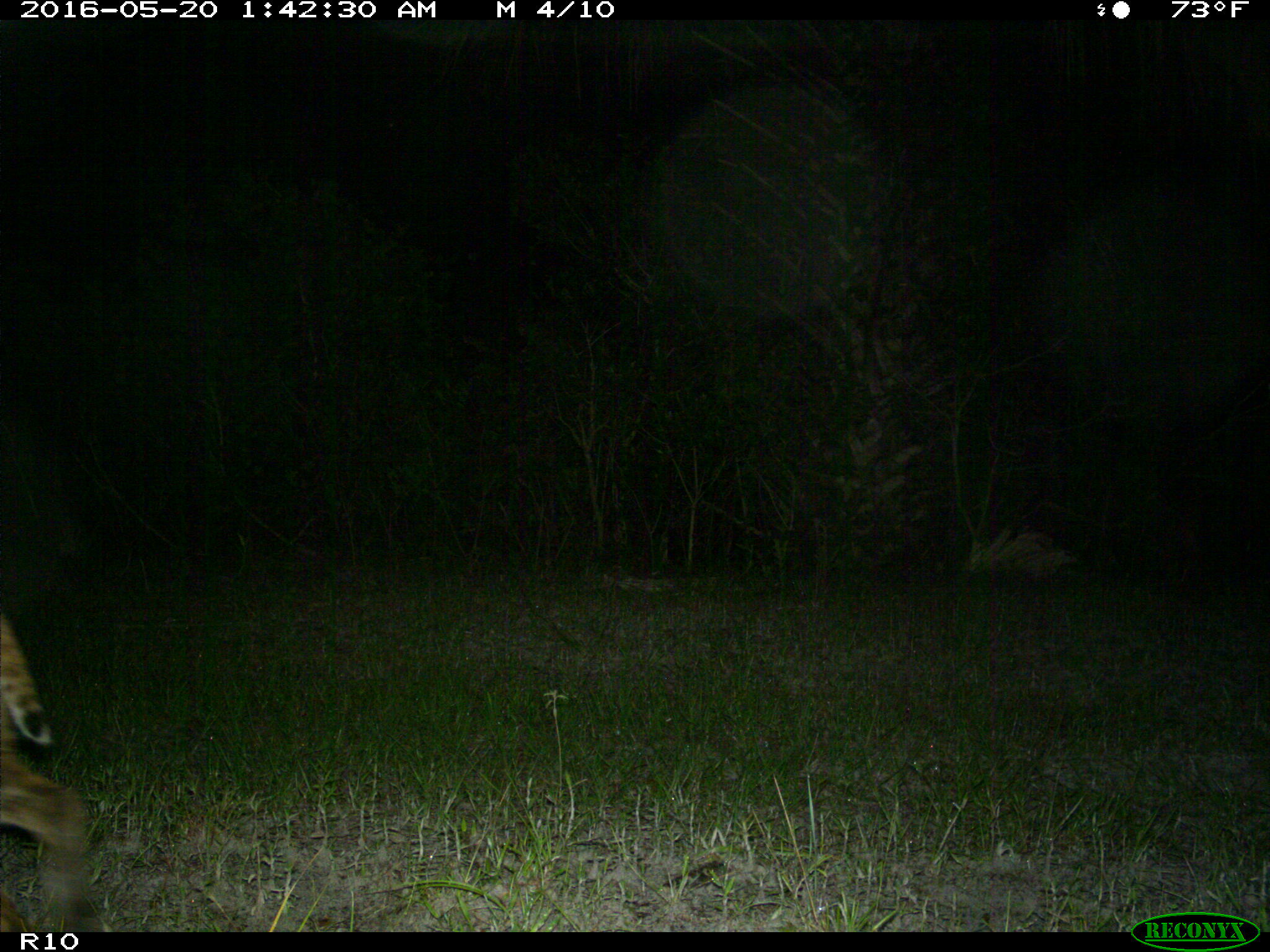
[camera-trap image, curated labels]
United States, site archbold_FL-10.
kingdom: Animalia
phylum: Chordata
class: Mammalia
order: Carnivora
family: Felidae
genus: Lynx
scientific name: Lynx rufus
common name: bobcat